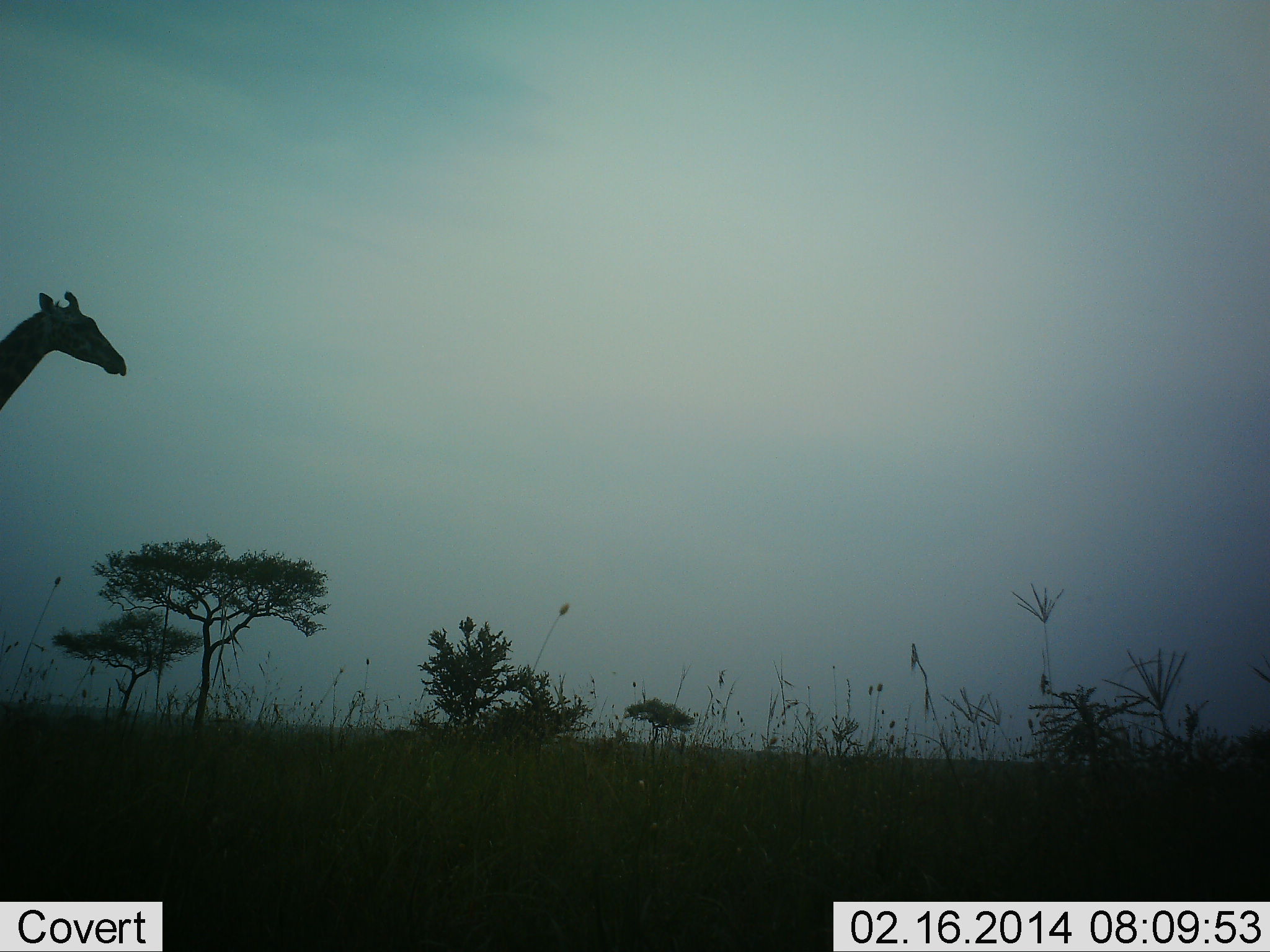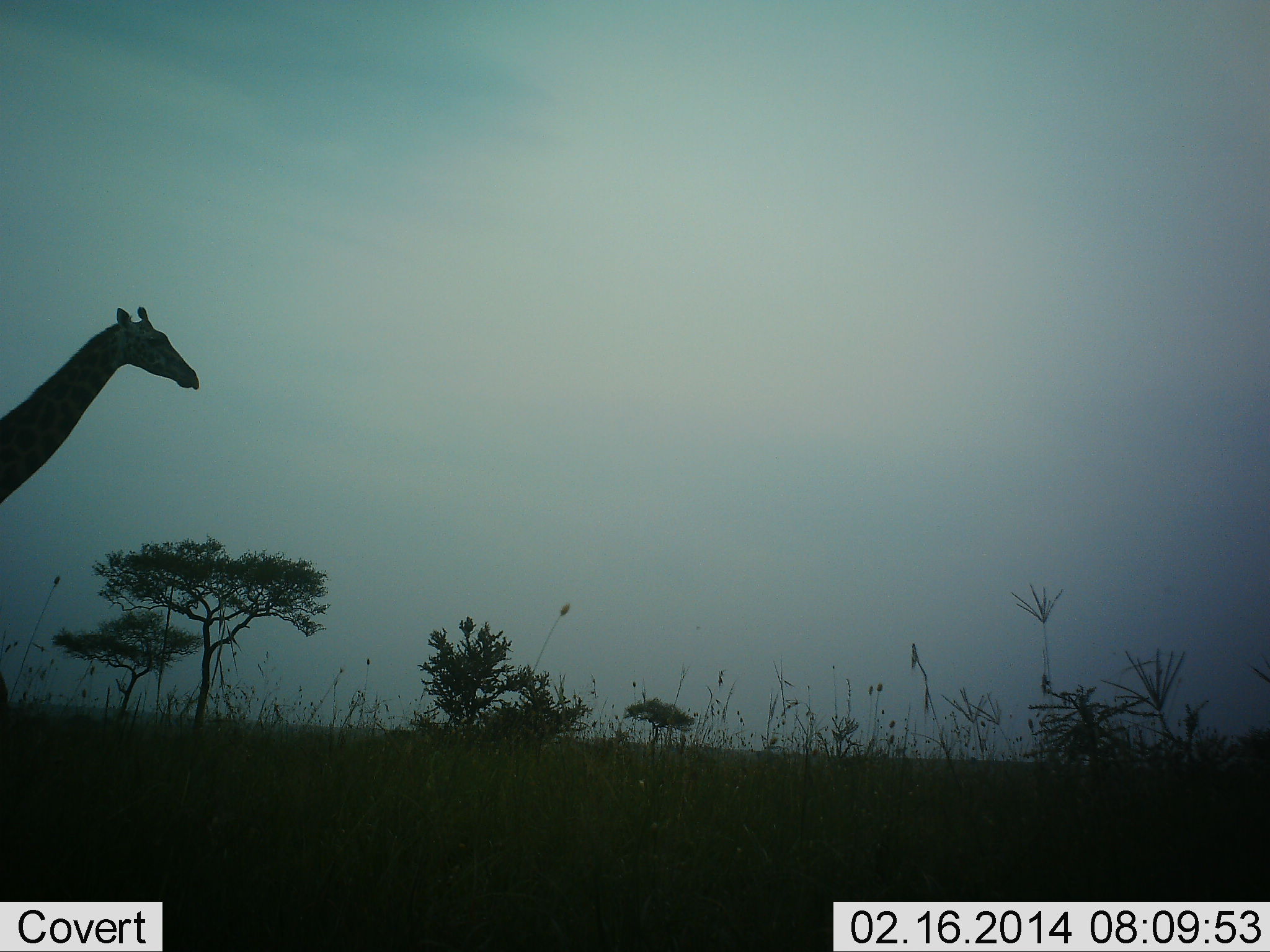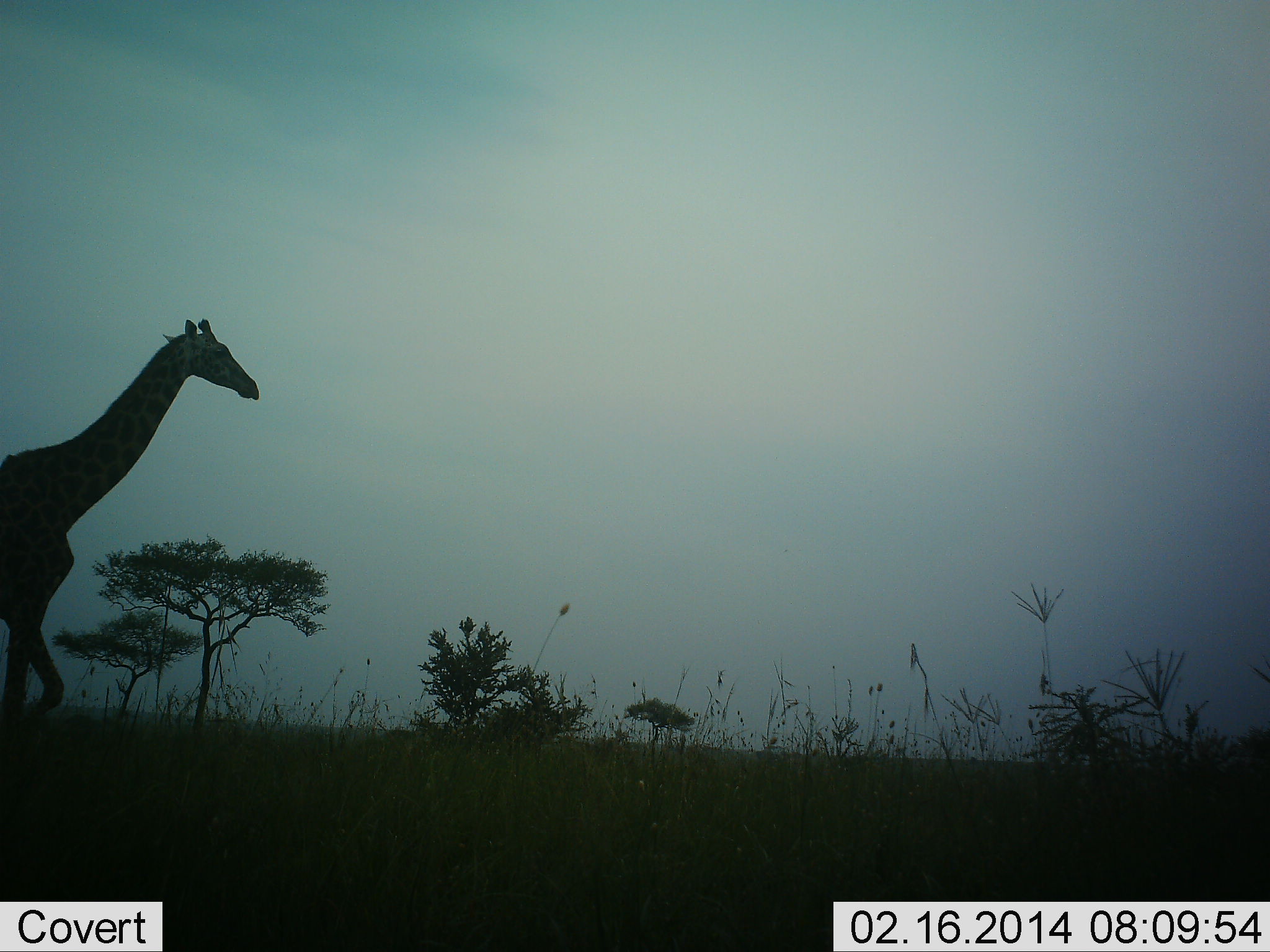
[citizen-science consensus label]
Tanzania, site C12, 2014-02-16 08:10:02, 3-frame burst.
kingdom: Animalia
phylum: Chordata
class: Mammalia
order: Artiodactyla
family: Giraffidae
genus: Giraffa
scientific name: Giraffa camelopardalis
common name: giraffe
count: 1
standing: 0%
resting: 0%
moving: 100%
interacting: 0%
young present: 0%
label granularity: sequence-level